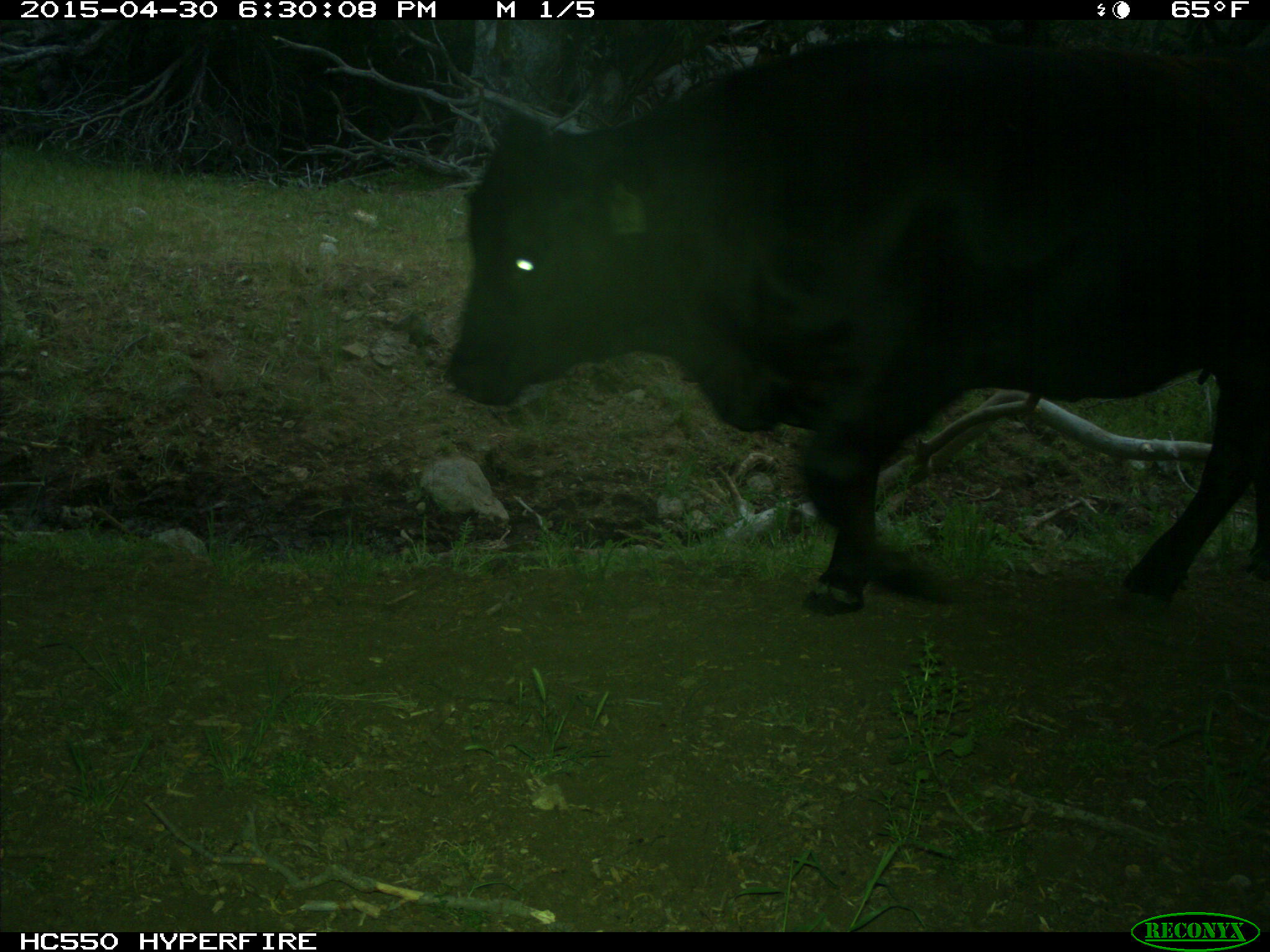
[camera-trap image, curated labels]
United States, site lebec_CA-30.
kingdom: Animalia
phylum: Chordata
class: Mammalia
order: Artiodactyla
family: Bovidae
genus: Bos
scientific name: Bos taurus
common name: domestic cow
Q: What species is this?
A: Bos taurus (domestic cow).